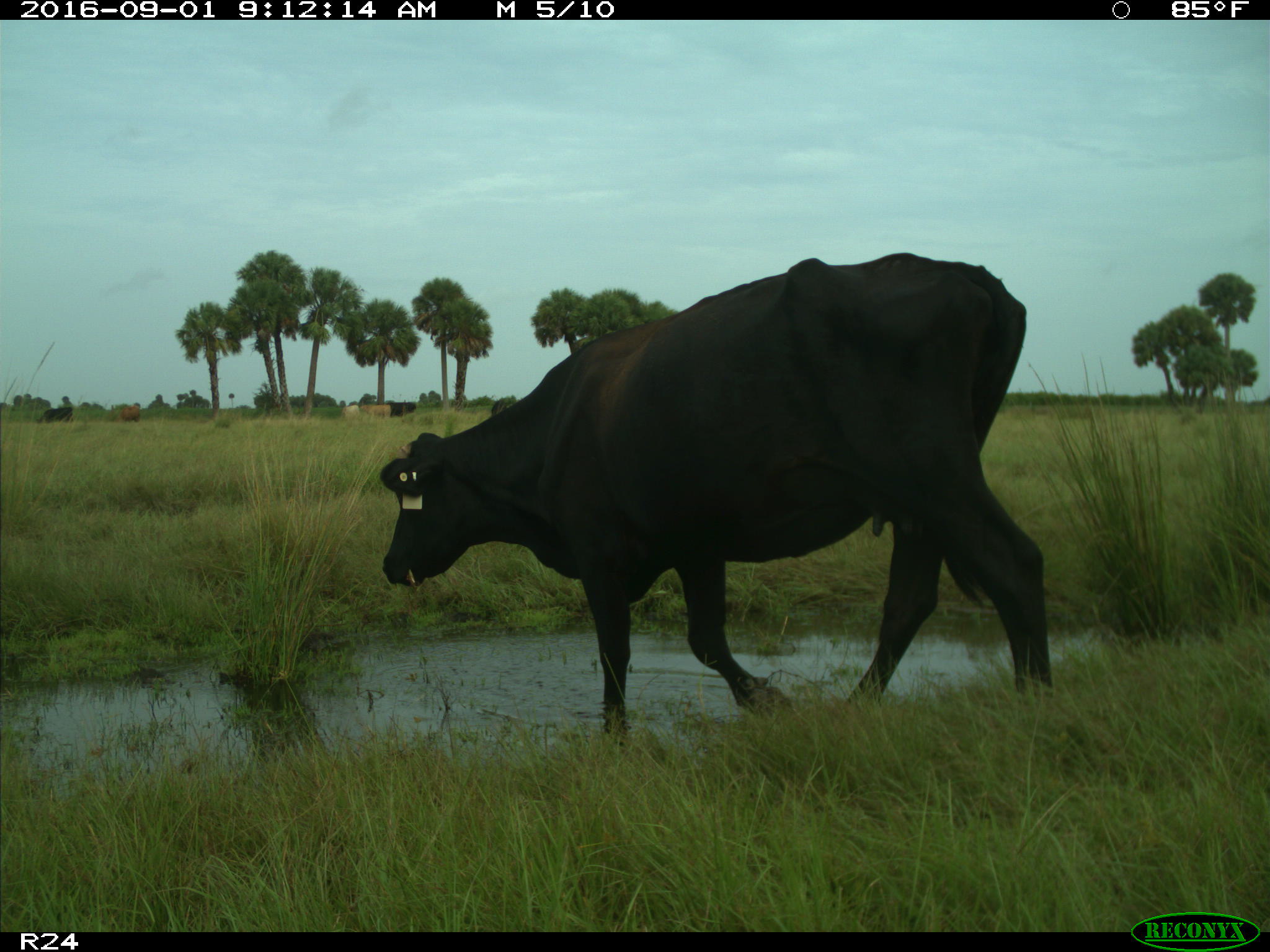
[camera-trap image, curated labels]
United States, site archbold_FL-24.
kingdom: Animalia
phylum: Chordata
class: Mammalia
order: Artiodactyla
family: Bovidae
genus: Bos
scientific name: Bos taurus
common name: domestic cow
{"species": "Bos taurus (domestic cow)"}